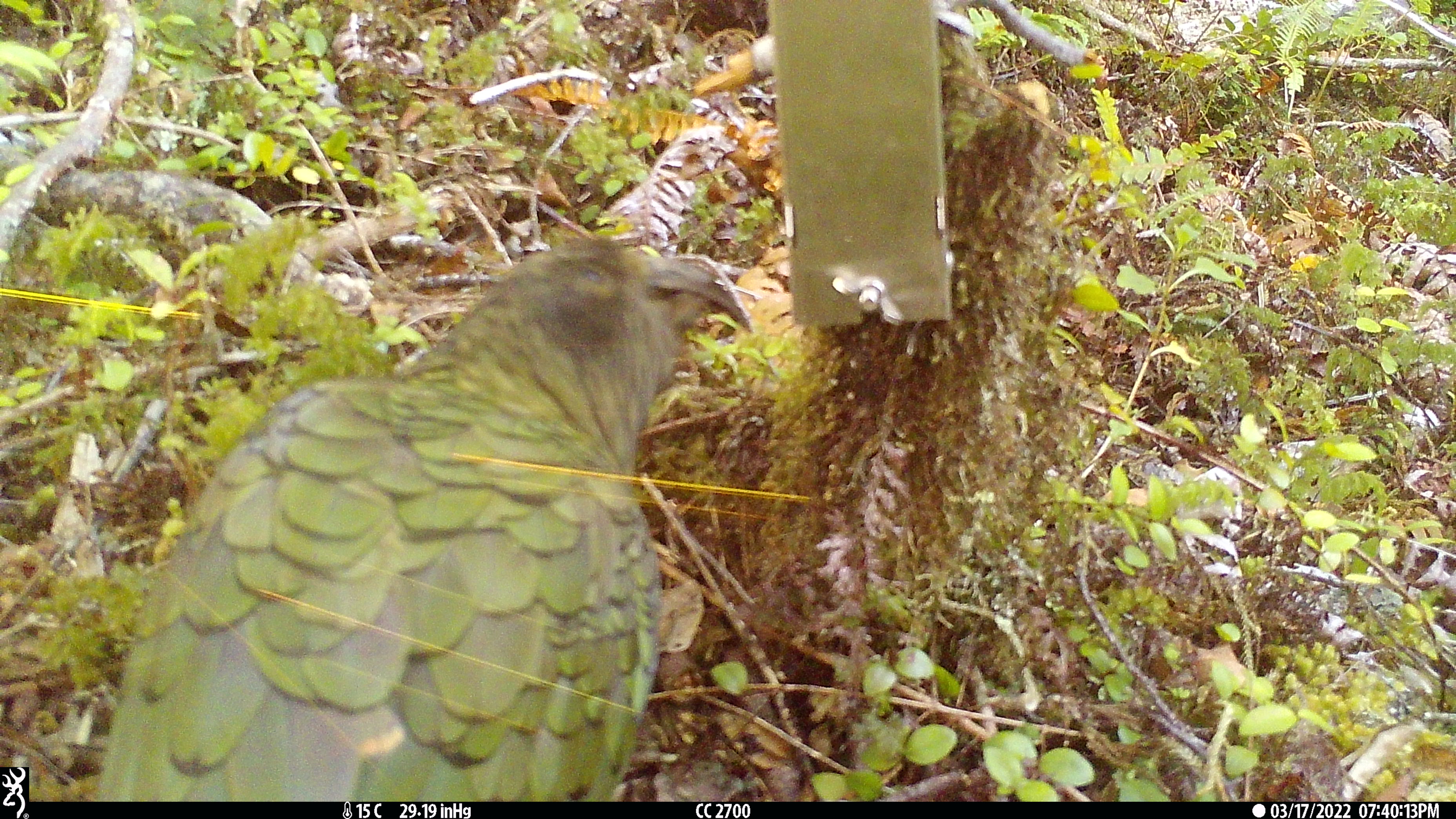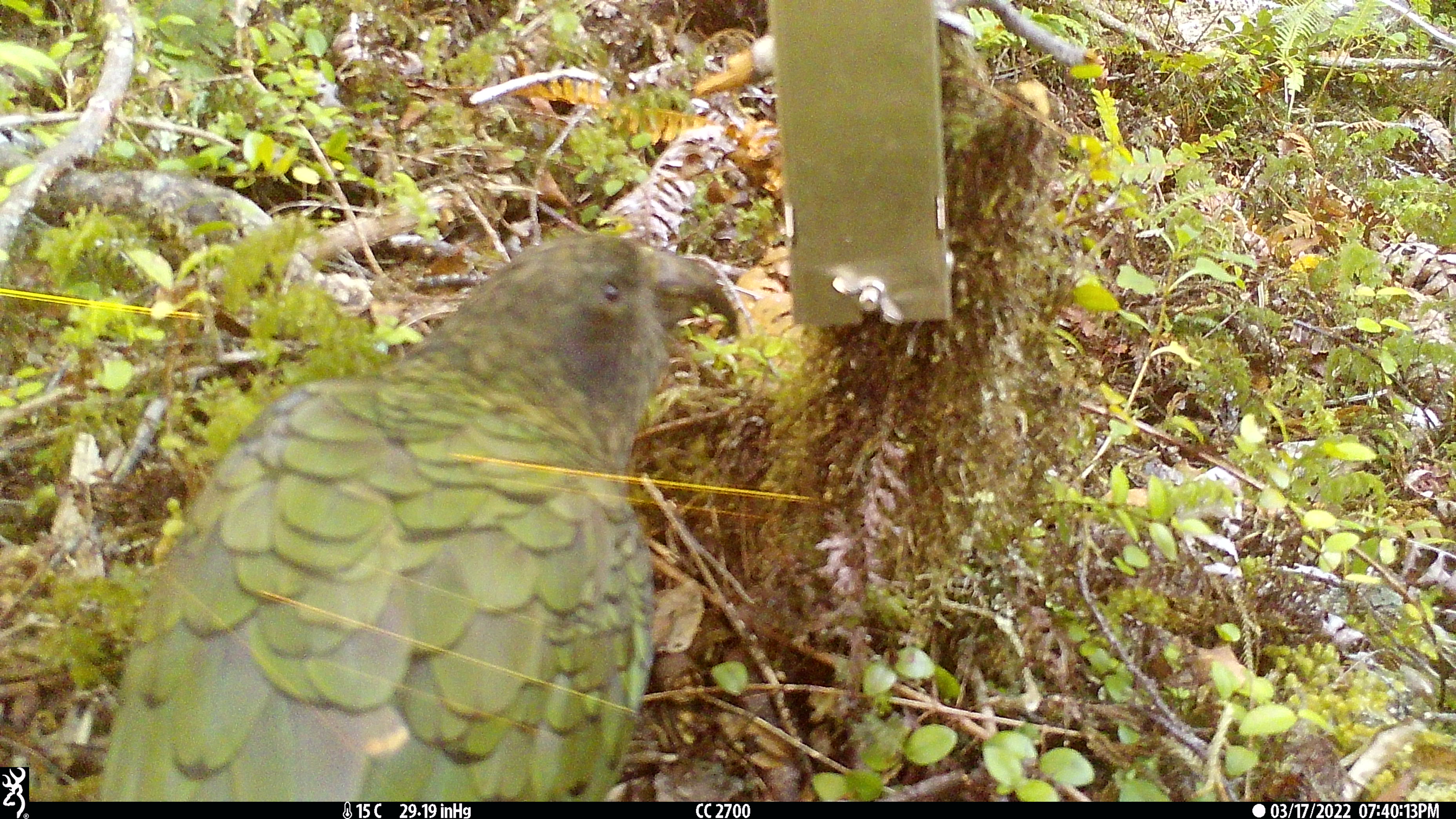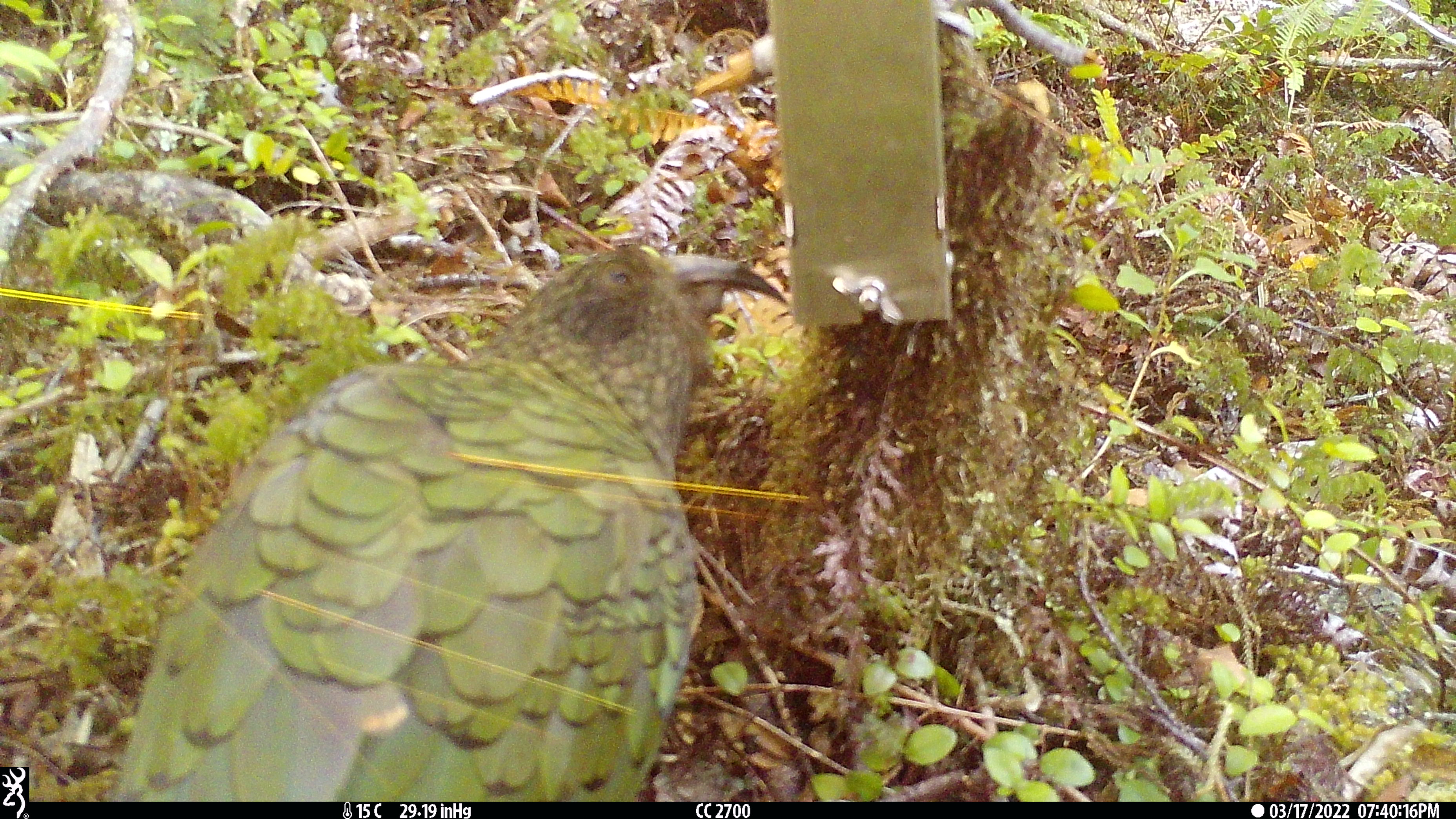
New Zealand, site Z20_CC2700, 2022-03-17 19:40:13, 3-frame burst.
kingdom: Animalia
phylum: Chordata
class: Aves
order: Psittaciformes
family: Strigopidae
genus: Nestor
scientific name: Nestor notabilis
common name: kea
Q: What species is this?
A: Kea (Nestor notabilis).